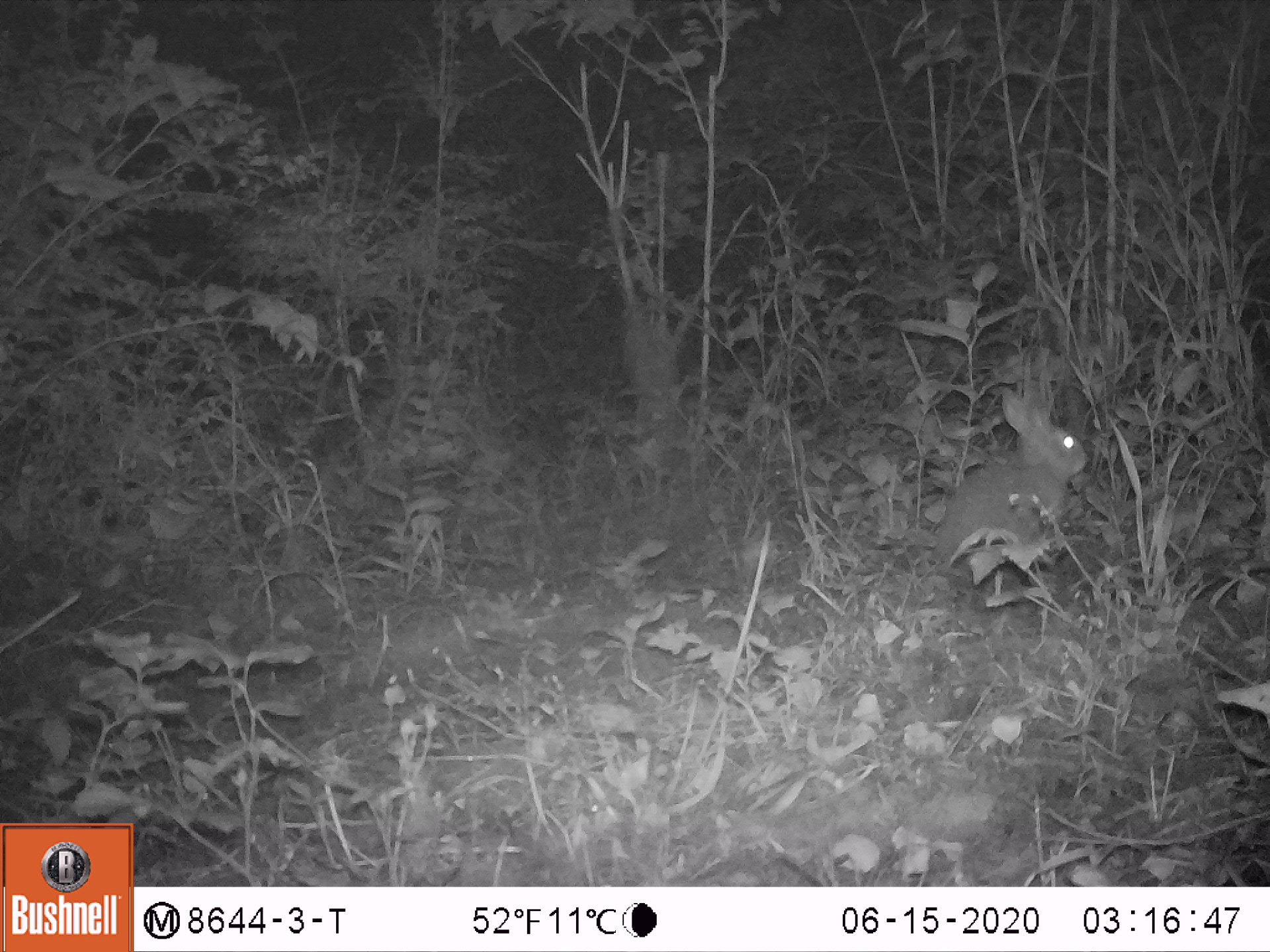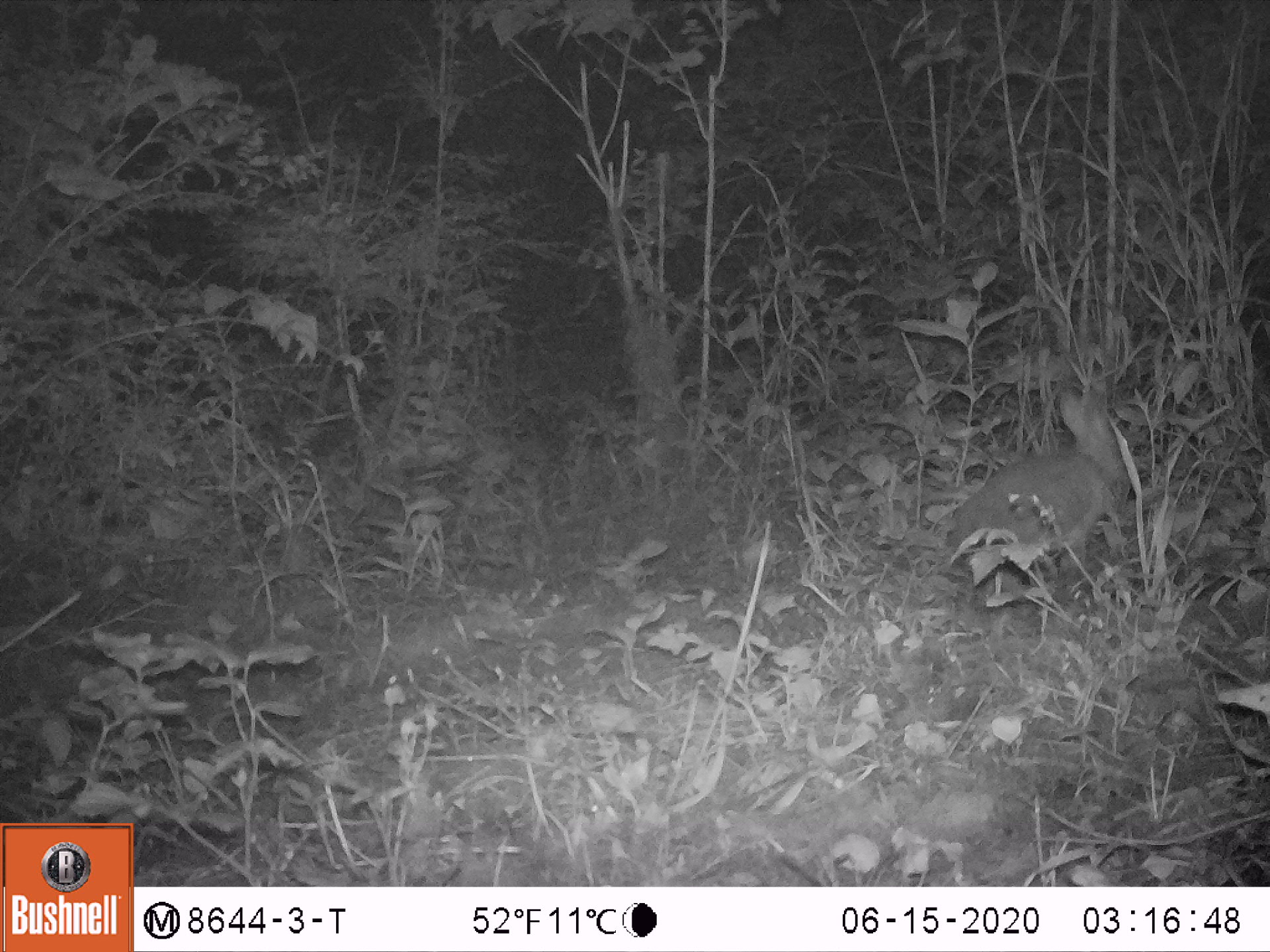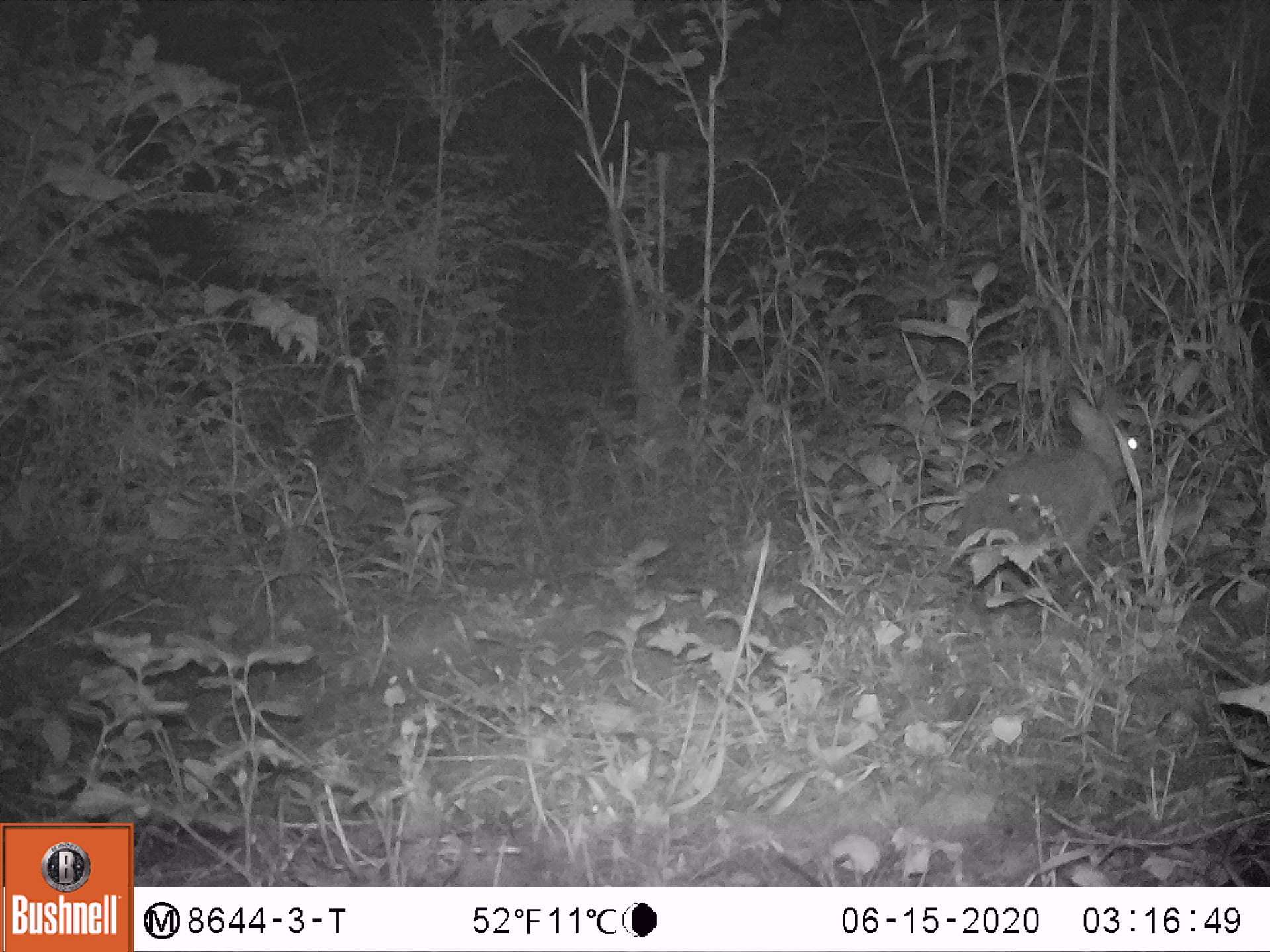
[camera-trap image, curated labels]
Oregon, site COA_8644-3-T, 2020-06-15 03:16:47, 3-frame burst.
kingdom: Animalia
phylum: Chordata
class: Mammalia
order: Lagomorpha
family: Leporidae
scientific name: Leporidae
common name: hares and rabbits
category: leporidae family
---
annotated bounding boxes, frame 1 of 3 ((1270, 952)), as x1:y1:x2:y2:
leporidae family: 931:385:1087:593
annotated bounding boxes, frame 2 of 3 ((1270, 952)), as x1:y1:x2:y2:
leporidae family: 935:387:1132:597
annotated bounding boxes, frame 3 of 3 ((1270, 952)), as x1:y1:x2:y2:
leporidae family: 952:391:1151:549